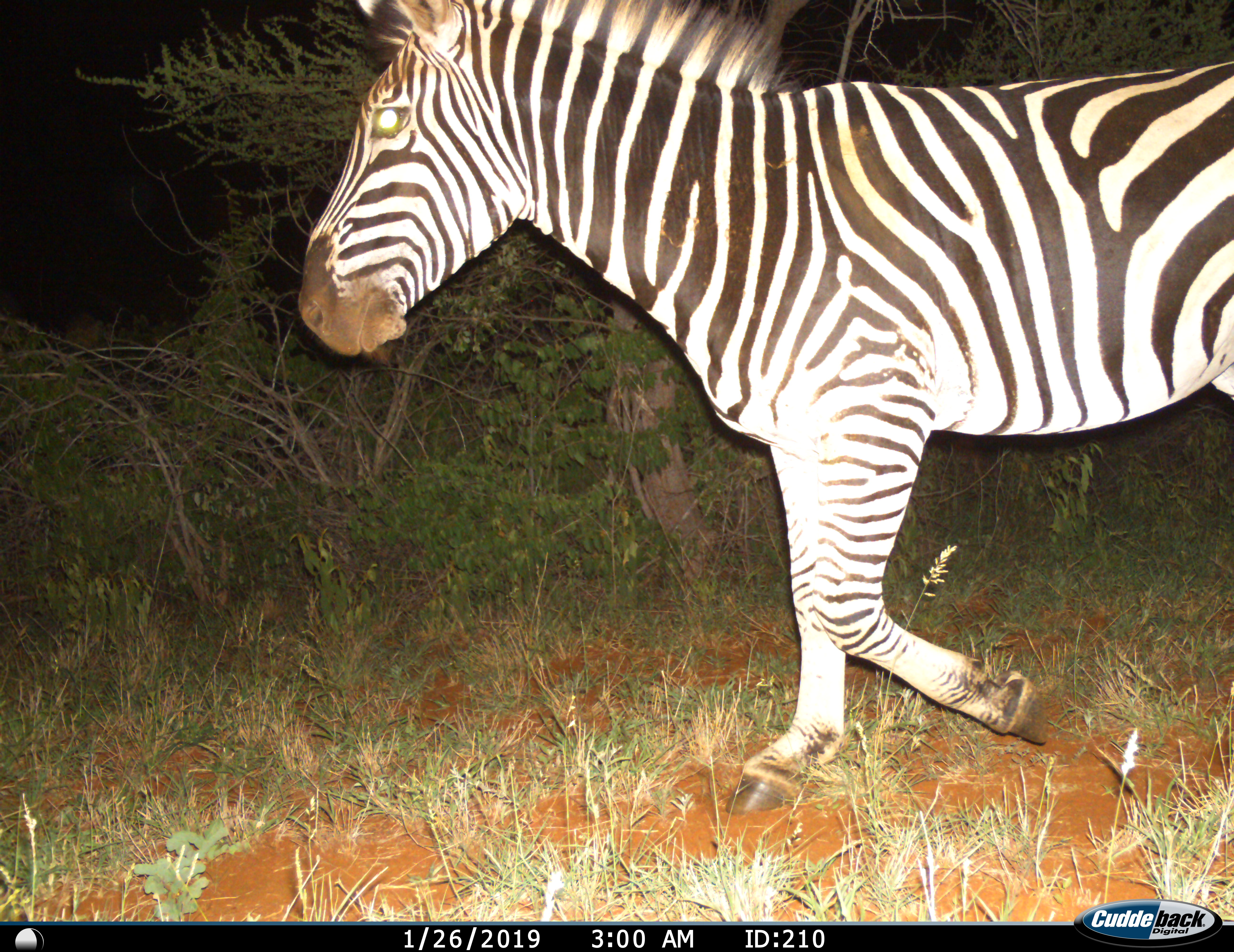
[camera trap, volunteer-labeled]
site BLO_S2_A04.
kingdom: Animalia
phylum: Chordata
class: Mammalia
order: Perissodactyla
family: Equidae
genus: Equus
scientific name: Equus quagga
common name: plains zebra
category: zebraplains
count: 1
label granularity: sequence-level